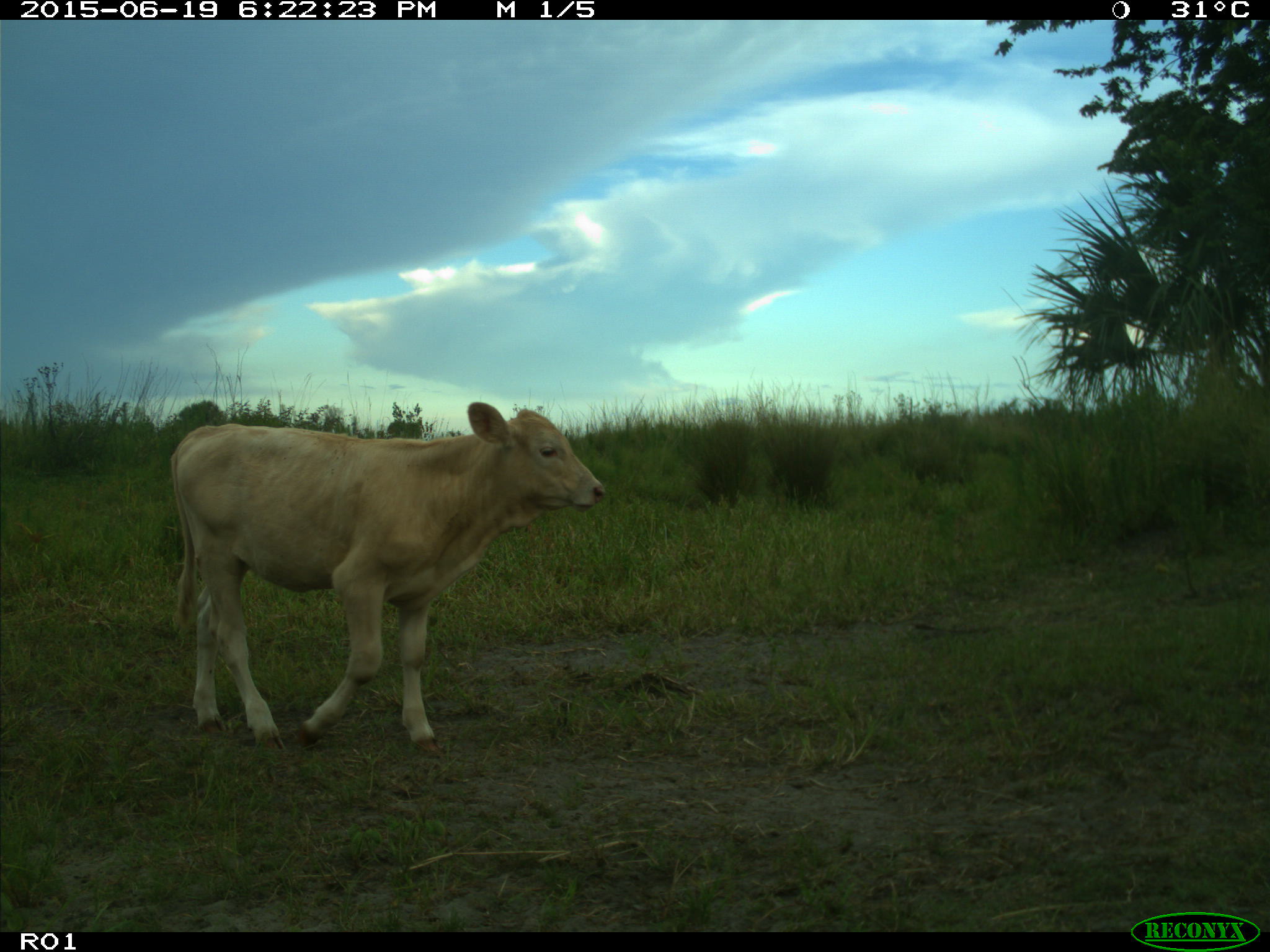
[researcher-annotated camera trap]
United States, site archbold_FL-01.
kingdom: Animalia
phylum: Chordata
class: Mammalia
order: Artiodactyla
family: Bovidae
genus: Bos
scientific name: Bos taurus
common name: domestic cow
Bos taurus (domestic cow).